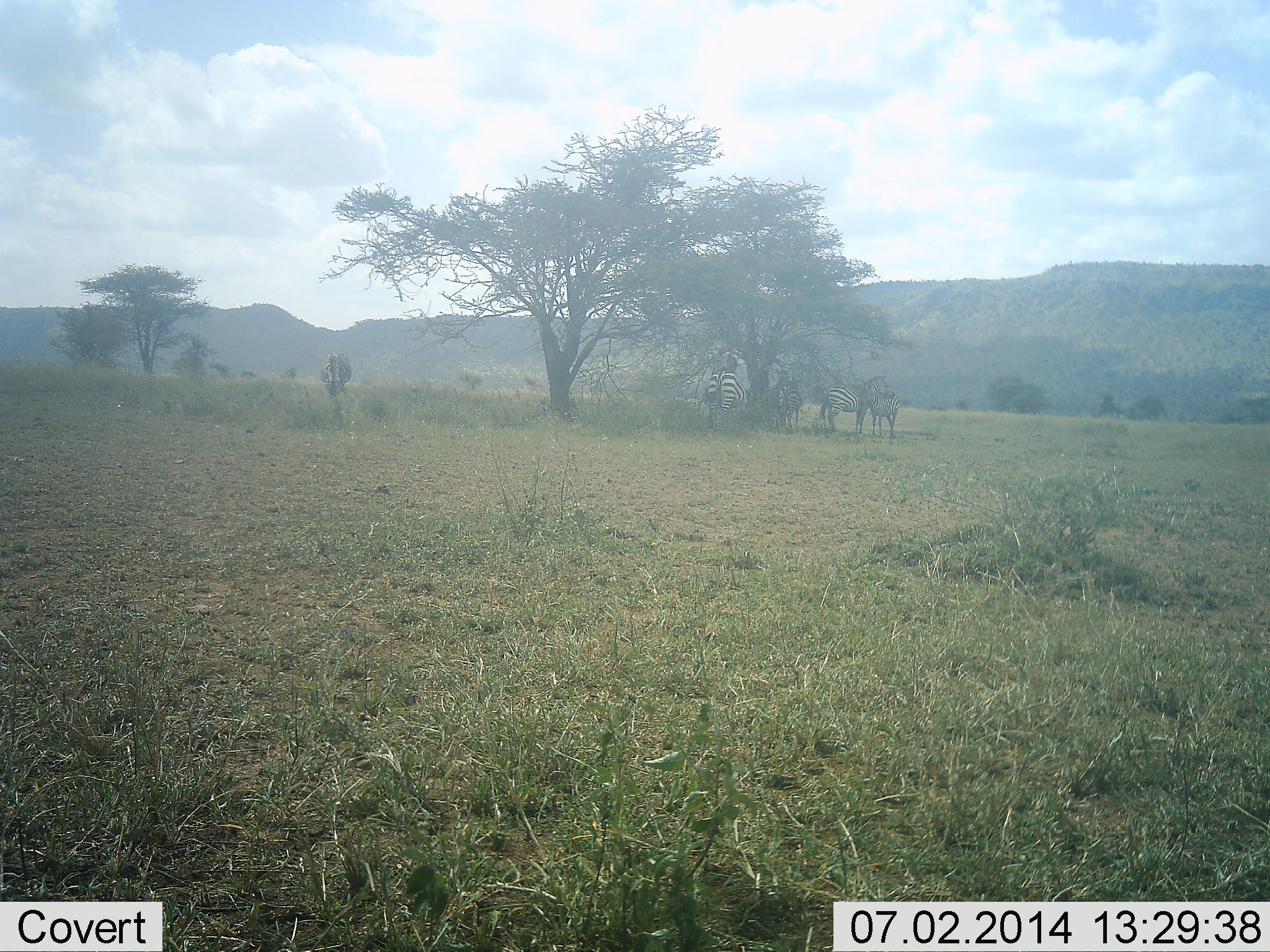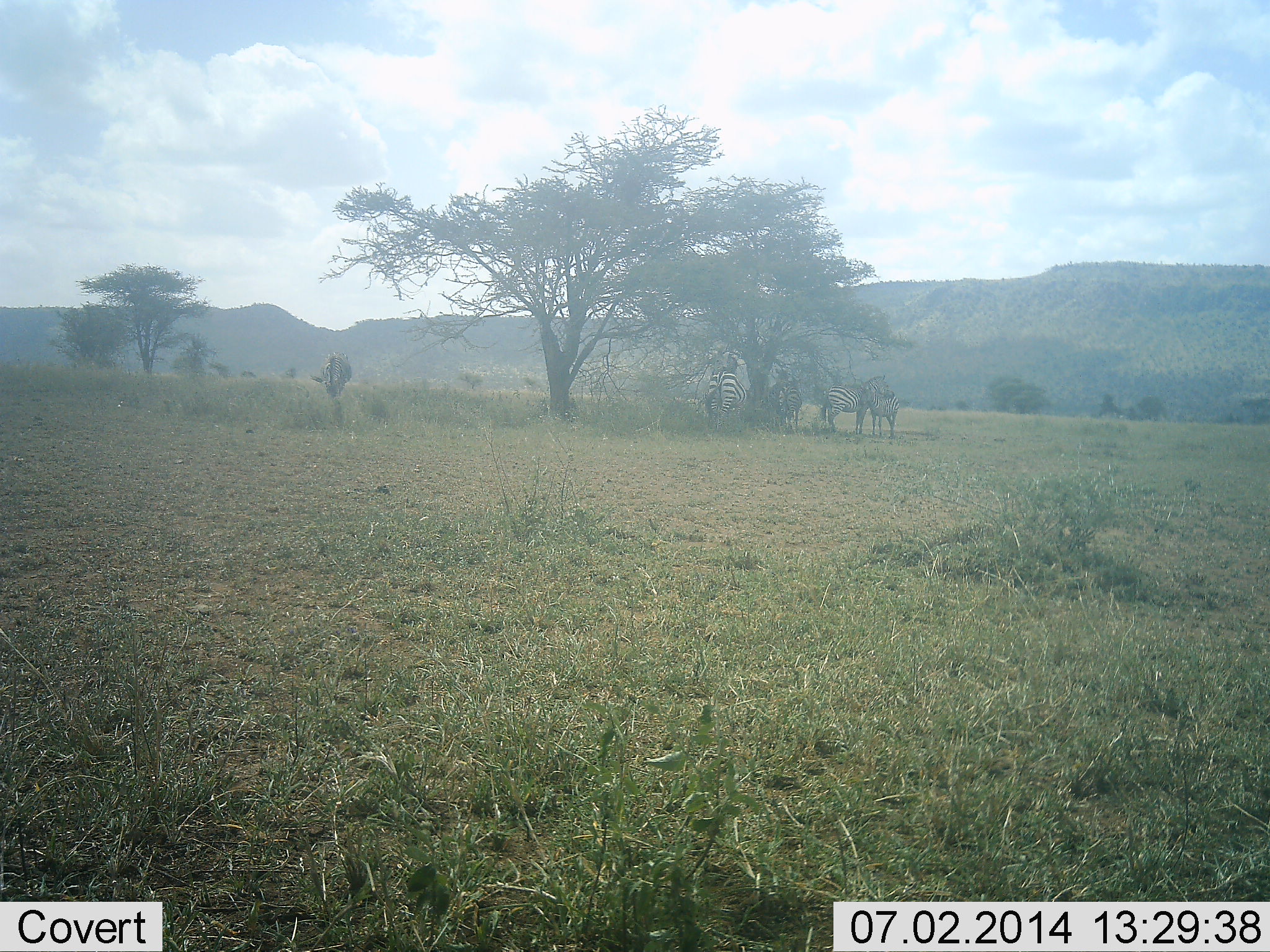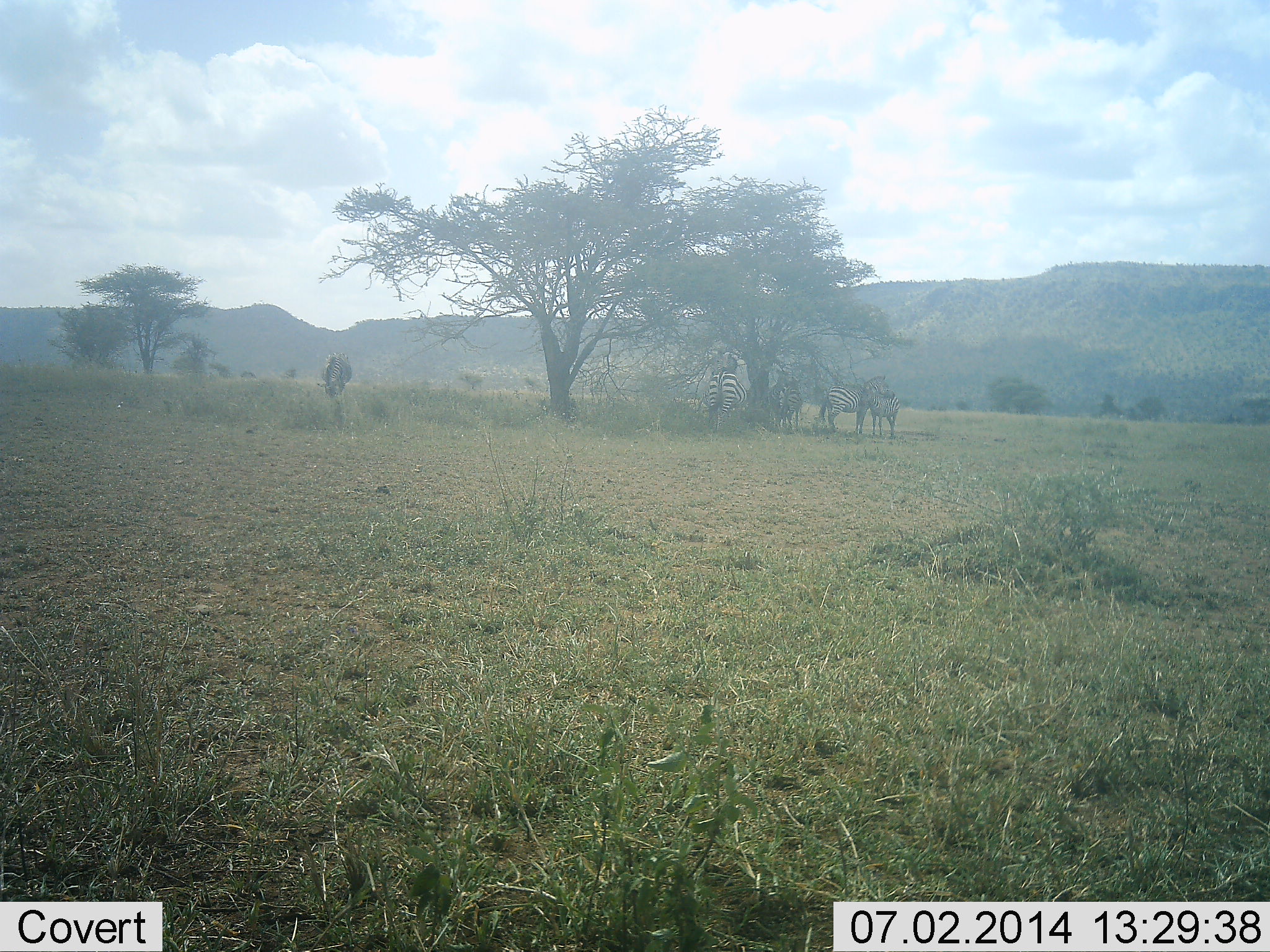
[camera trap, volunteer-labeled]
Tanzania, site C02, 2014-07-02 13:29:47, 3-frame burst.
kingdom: Animalia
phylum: Chordata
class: Mammalia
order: Perissodactyla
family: Equidae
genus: Equus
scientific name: Equus quagga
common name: plains zebra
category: zebra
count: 5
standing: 91%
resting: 9%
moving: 0%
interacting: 9%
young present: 9%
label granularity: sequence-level